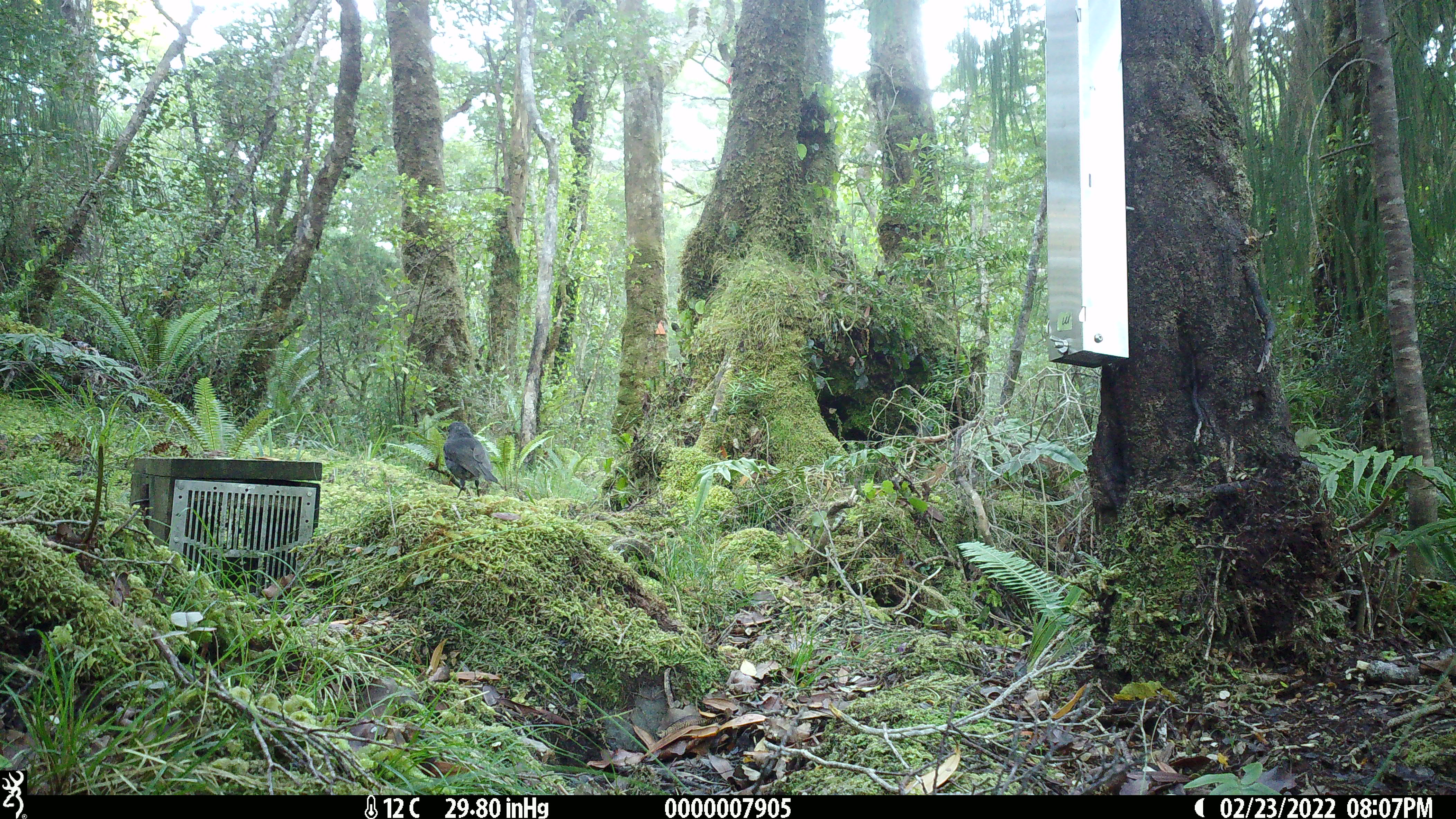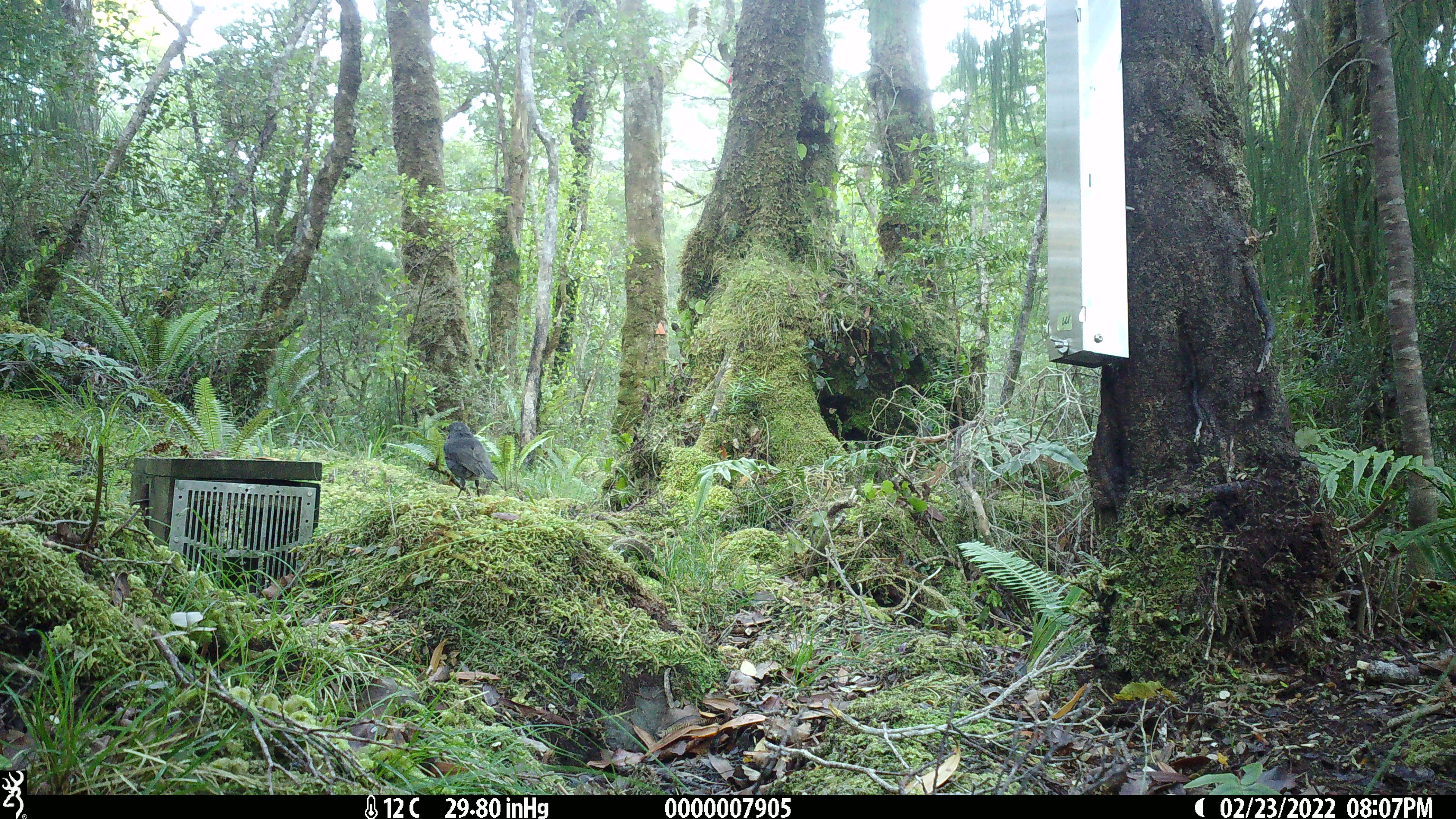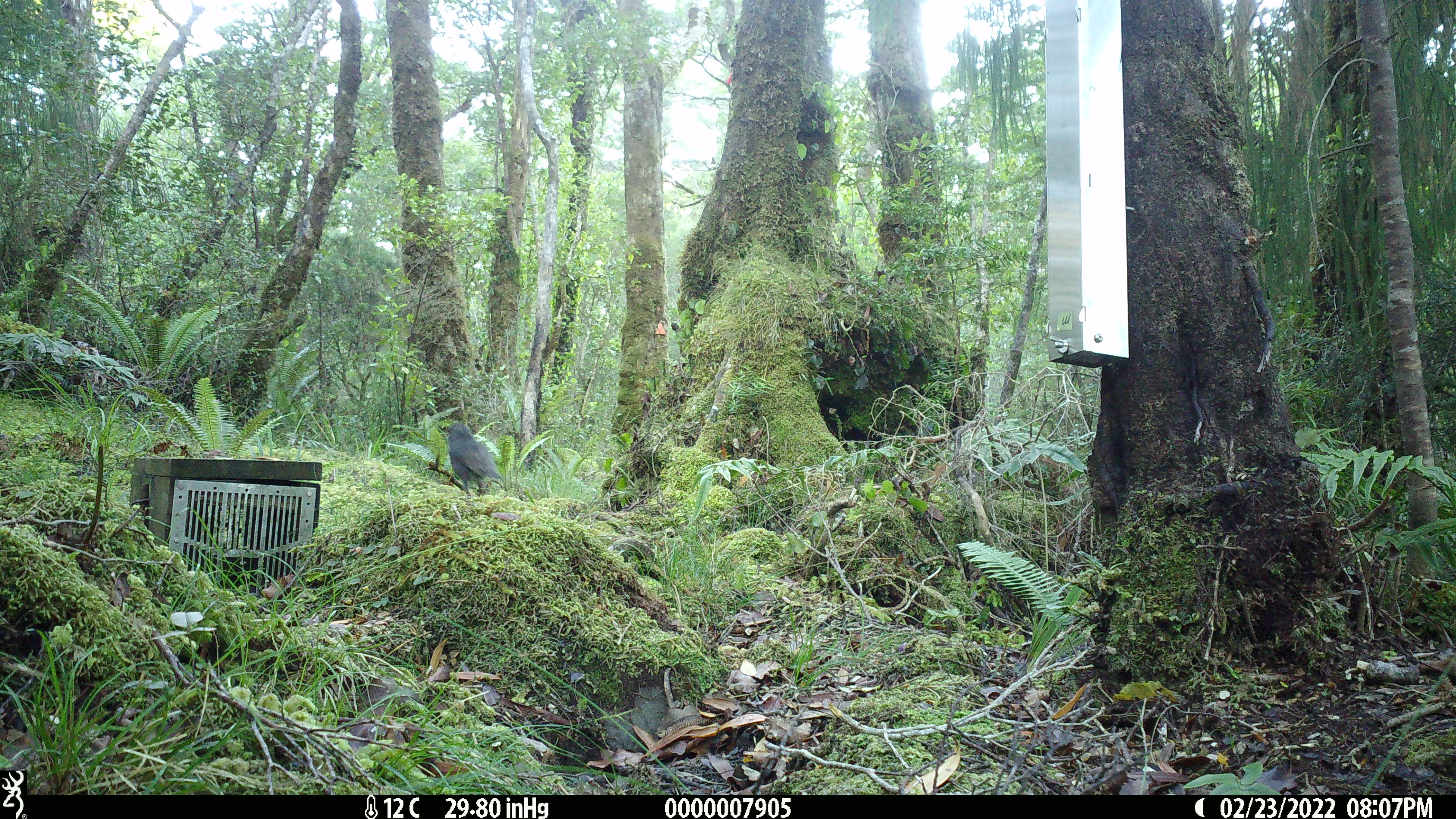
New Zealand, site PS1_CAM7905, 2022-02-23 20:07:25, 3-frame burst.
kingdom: Animalia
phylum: Chordata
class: Aves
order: Passeriformes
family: Petroicidae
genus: Petroica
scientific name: Petroica australis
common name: new zealand robin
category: robin